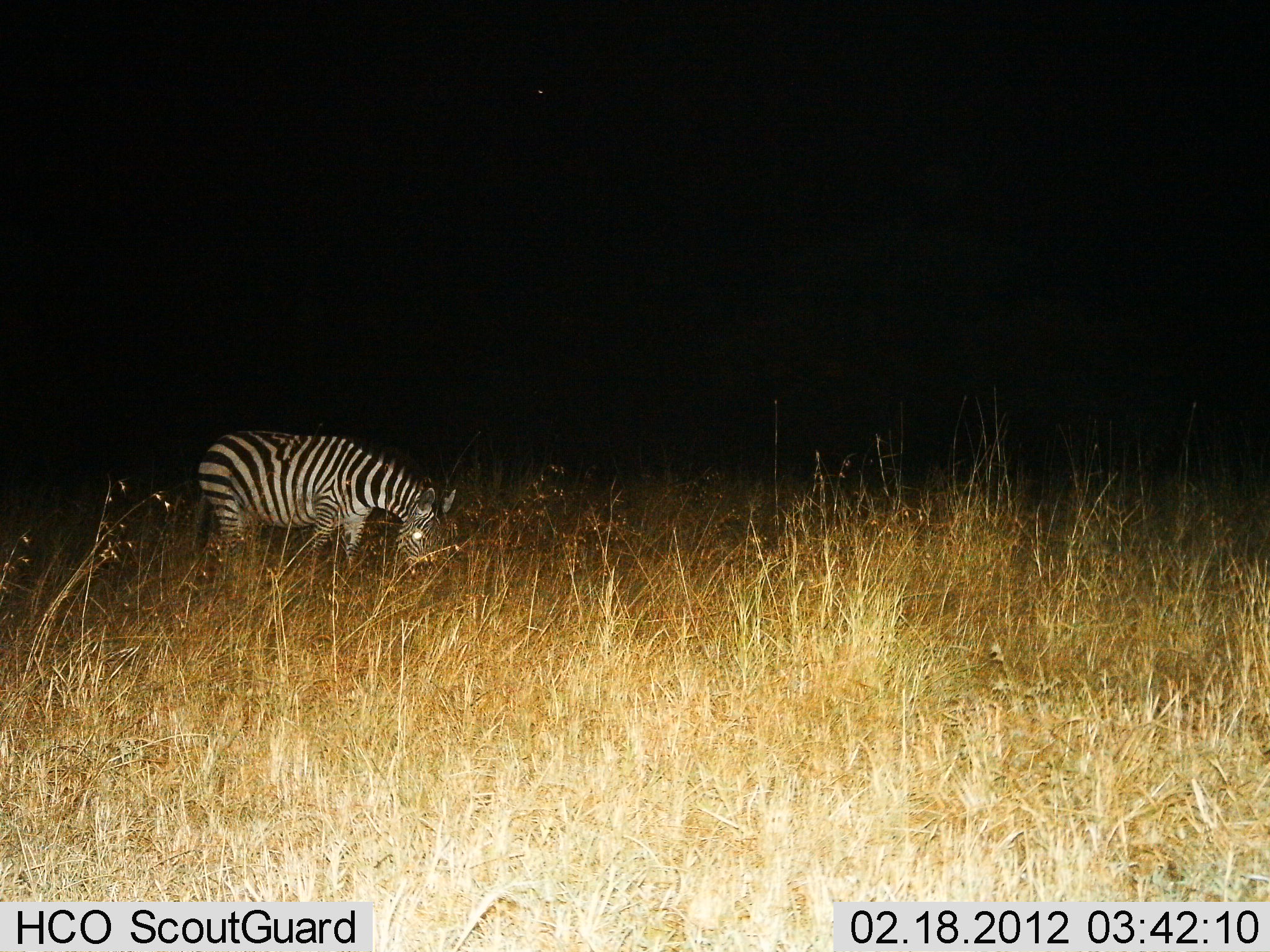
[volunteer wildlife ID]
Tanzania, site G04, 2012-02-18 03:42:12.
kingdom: Animalia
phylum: Chordata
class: Mammalia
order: Perissodactyla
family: Equidae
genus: Equus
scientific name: Equus quagga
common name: plains zebra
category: zebra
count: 1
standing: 24%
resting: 0%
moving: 0%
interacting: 0%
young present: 0%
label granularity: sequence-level